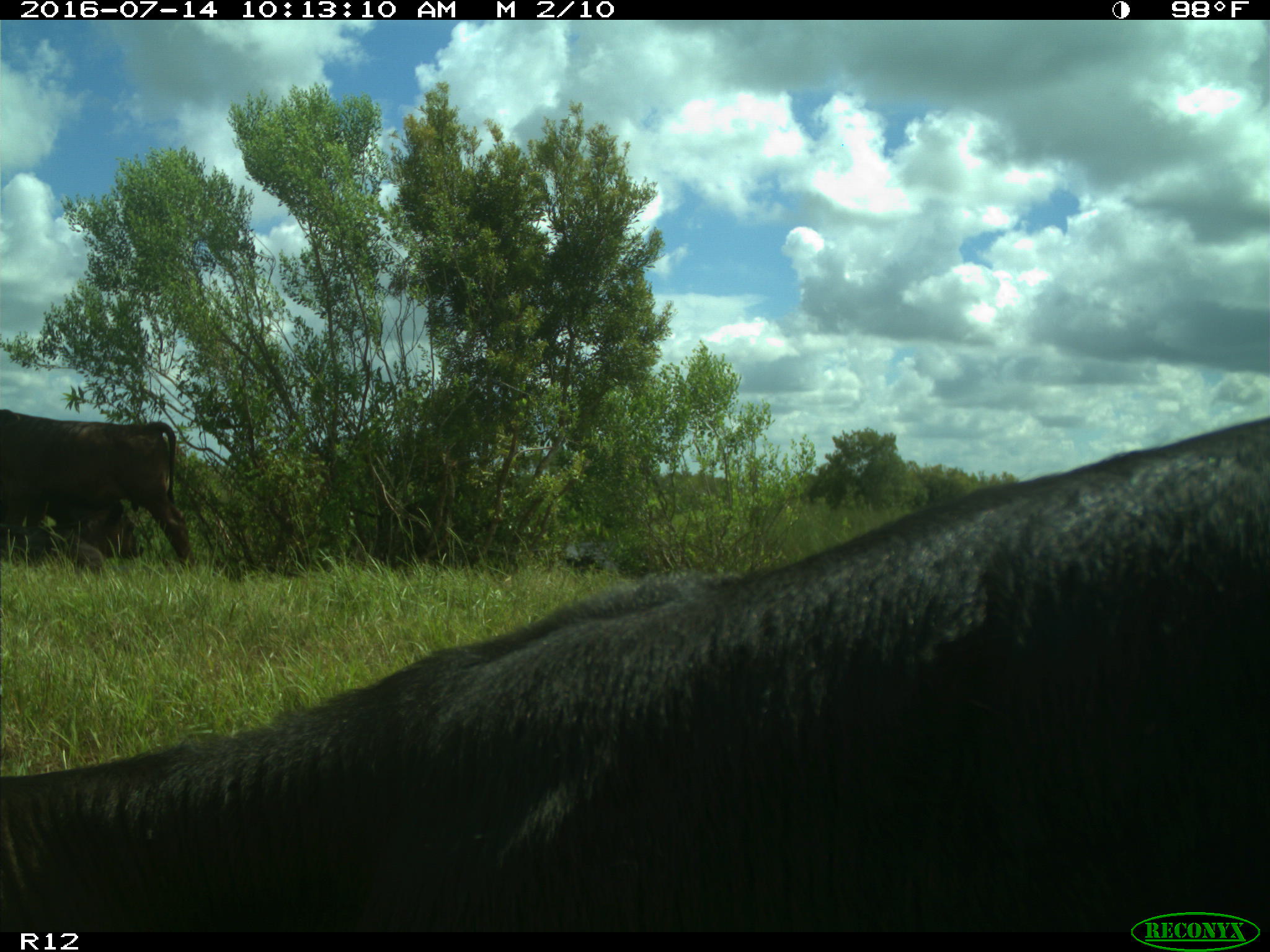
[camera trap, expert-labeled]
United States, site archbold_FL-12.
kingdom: Animalia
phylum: Chordata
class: Mammalia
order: Artiodactyla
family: Bovidae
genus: Bos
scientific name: Bos taurus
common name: domestic cow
Bos taurus (domestic cow).